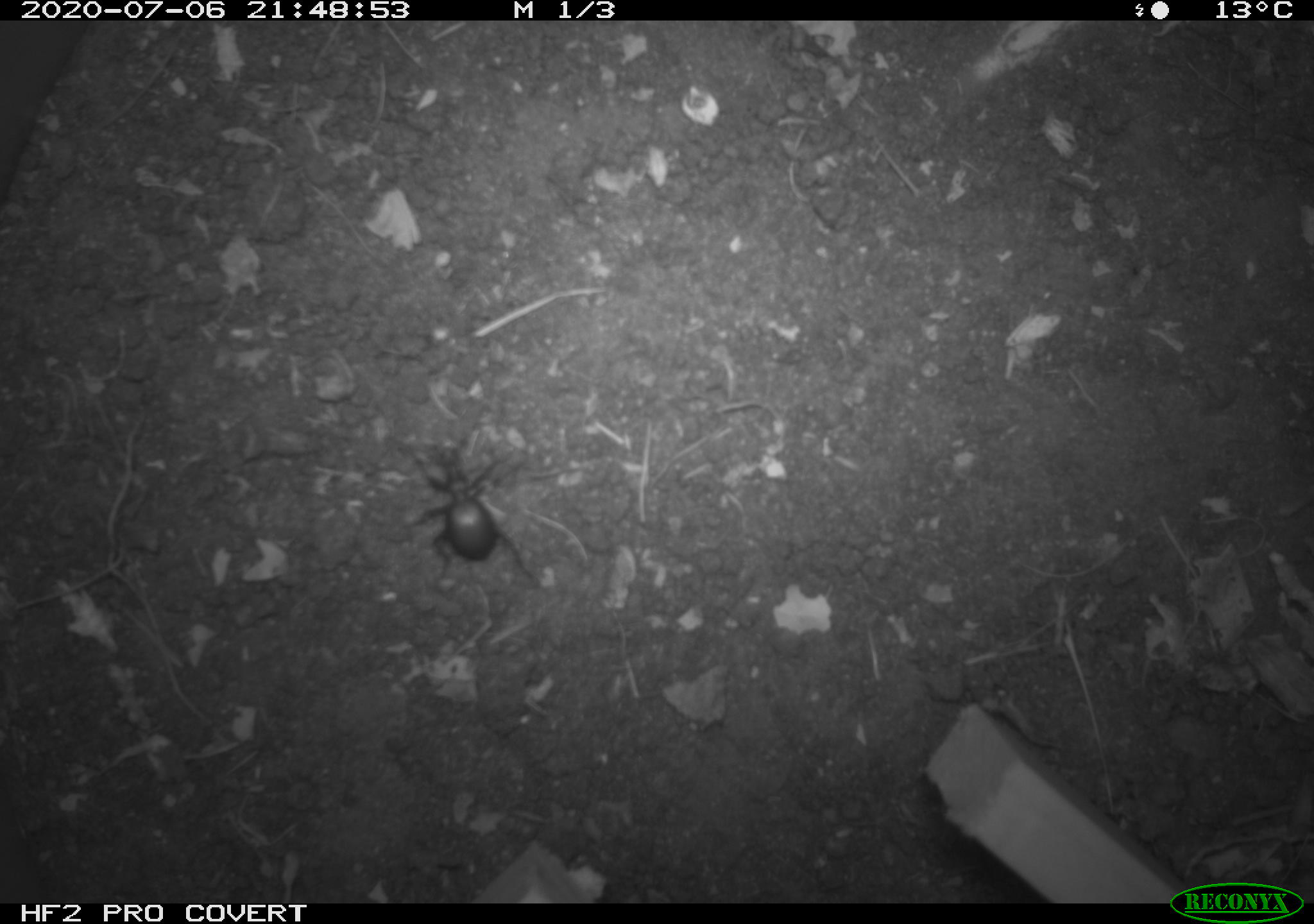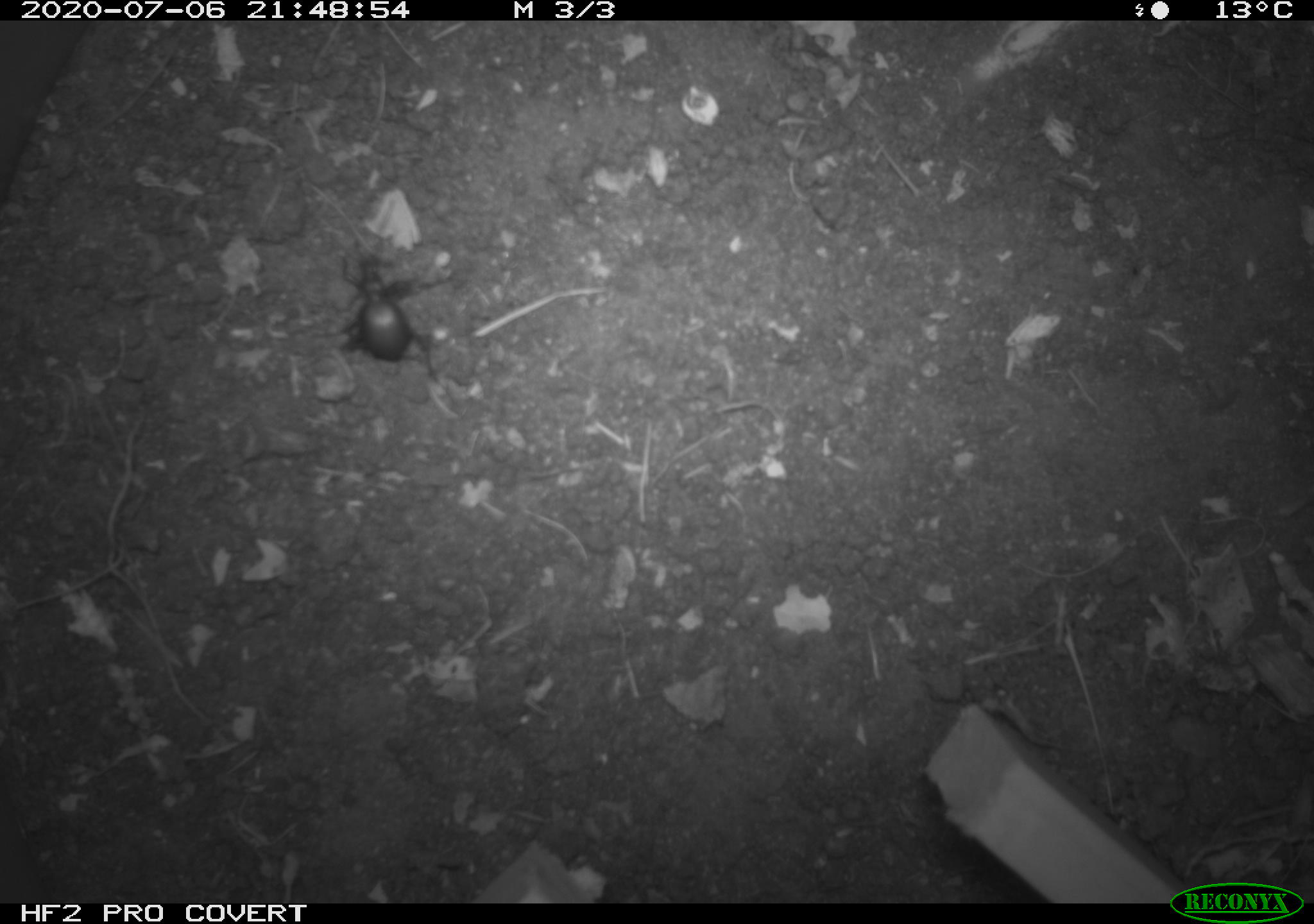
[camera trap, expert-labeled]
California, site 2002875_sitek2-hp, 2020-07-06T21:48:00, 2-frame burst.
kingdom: Animalia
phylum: Arthropoda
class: Insecta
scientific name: Insecta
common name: insect